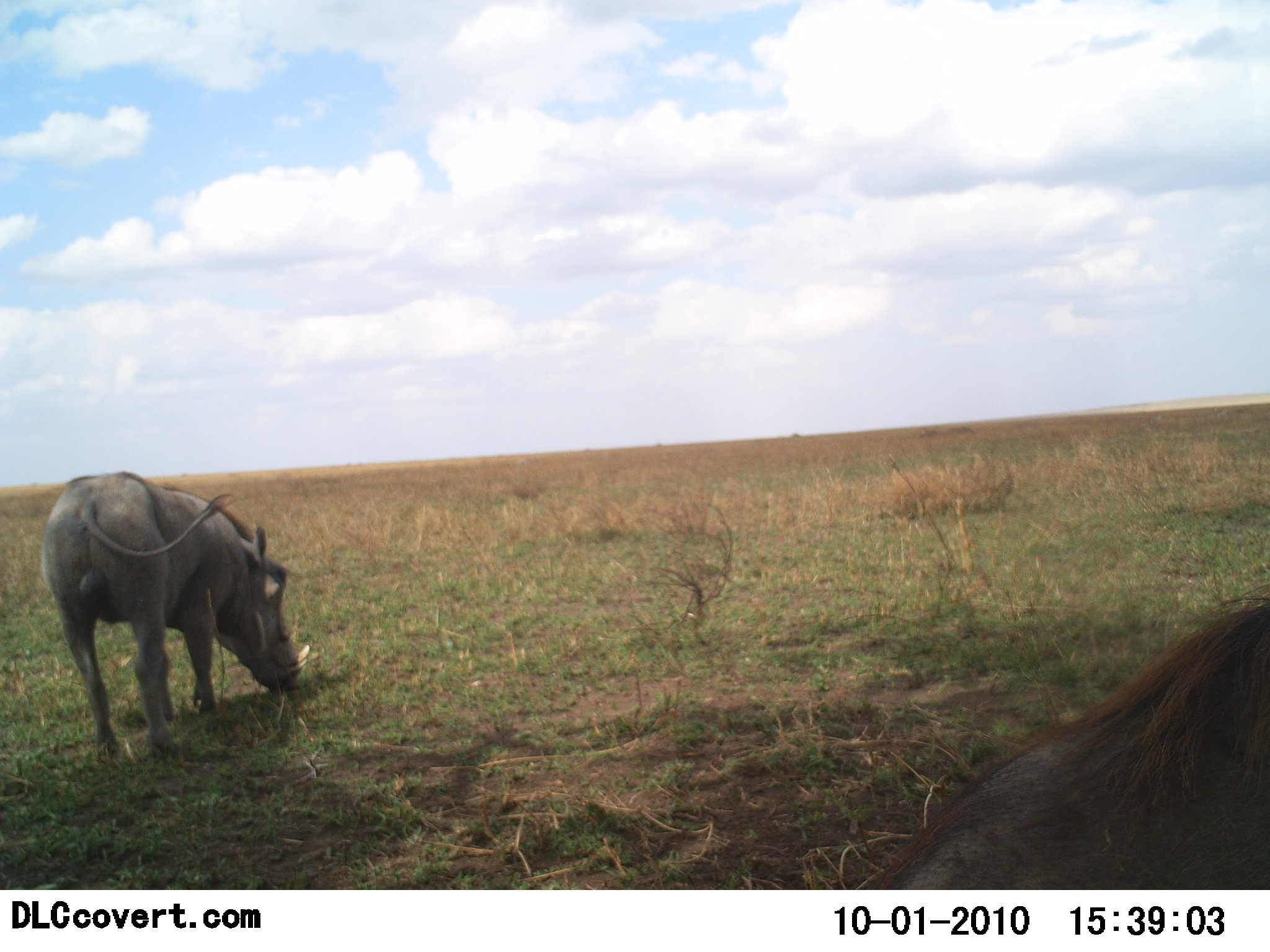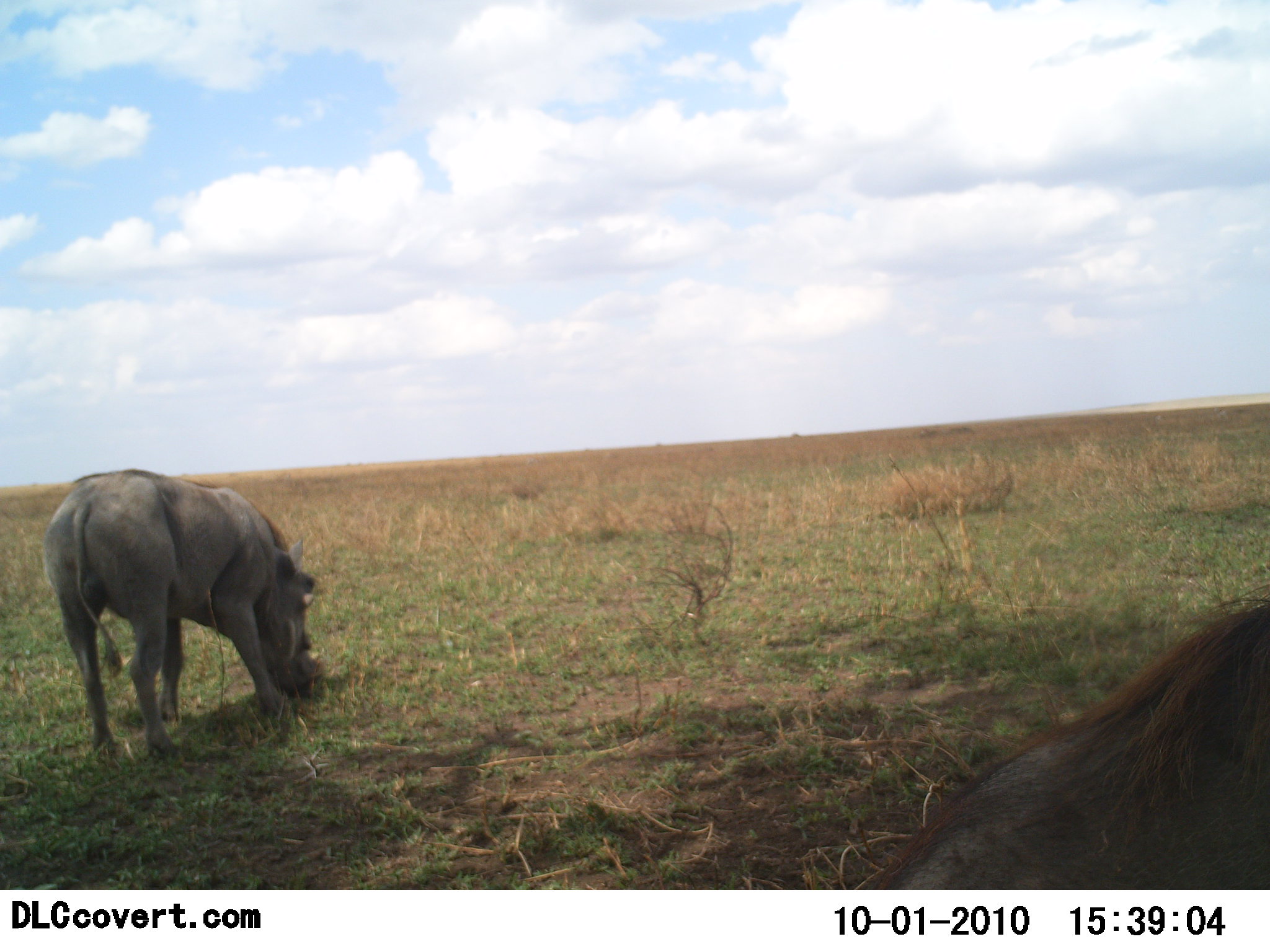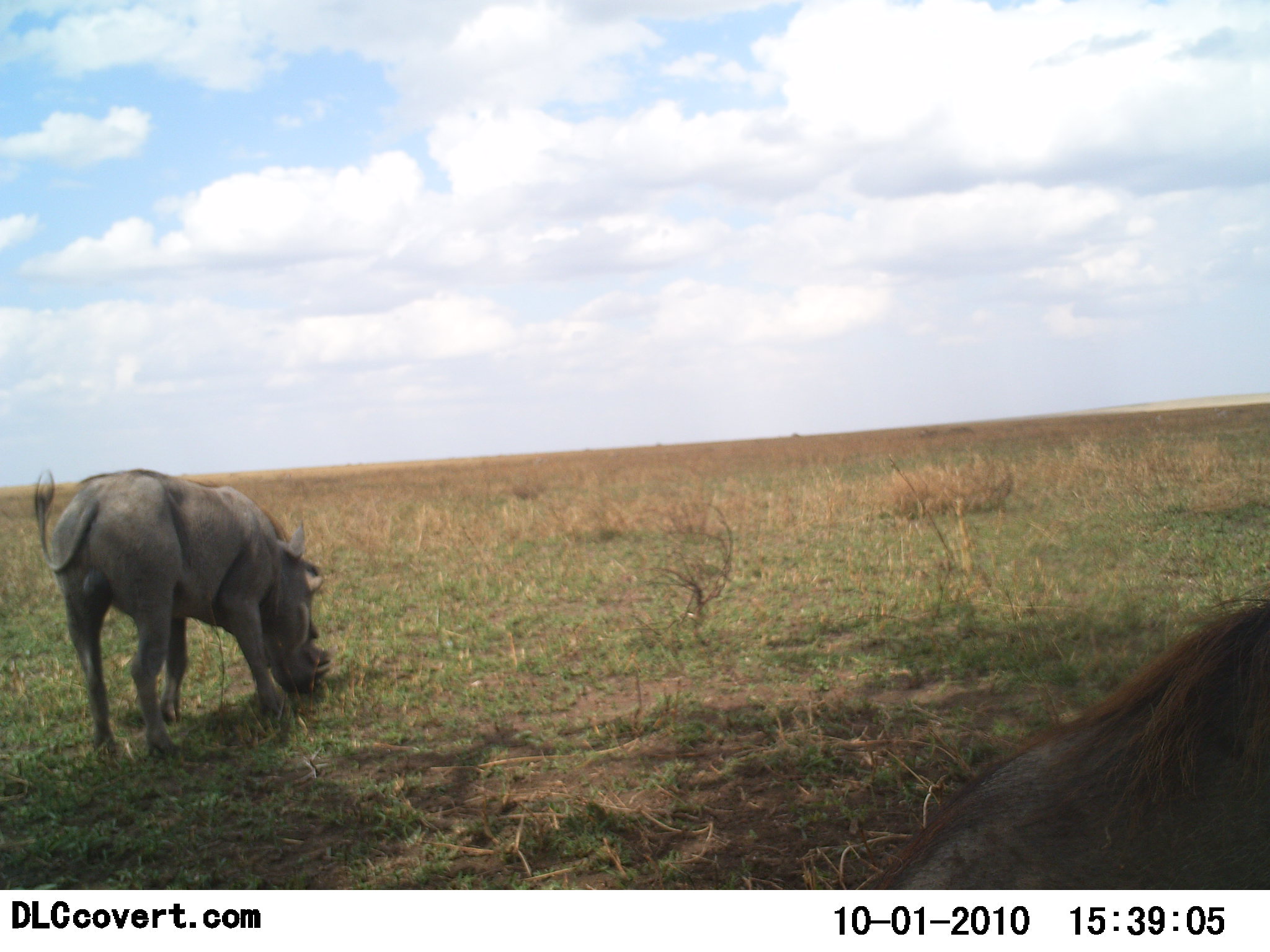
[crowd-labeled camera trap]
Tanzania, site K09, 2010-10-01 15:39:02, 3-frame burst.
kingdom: Animalia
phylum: Chordata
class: Mammalia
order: Artiodactyla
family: Suidae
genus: Phacochoerus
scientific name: Phacochoerus africanus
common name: warthog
Warthog (Phacochoerus africanus), count 2. Behavior (volunteer vote fractions): standing 46%, resting 38%, moving 8%, interacting 0%. Young present (vote fraction): 8%. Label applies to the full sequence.